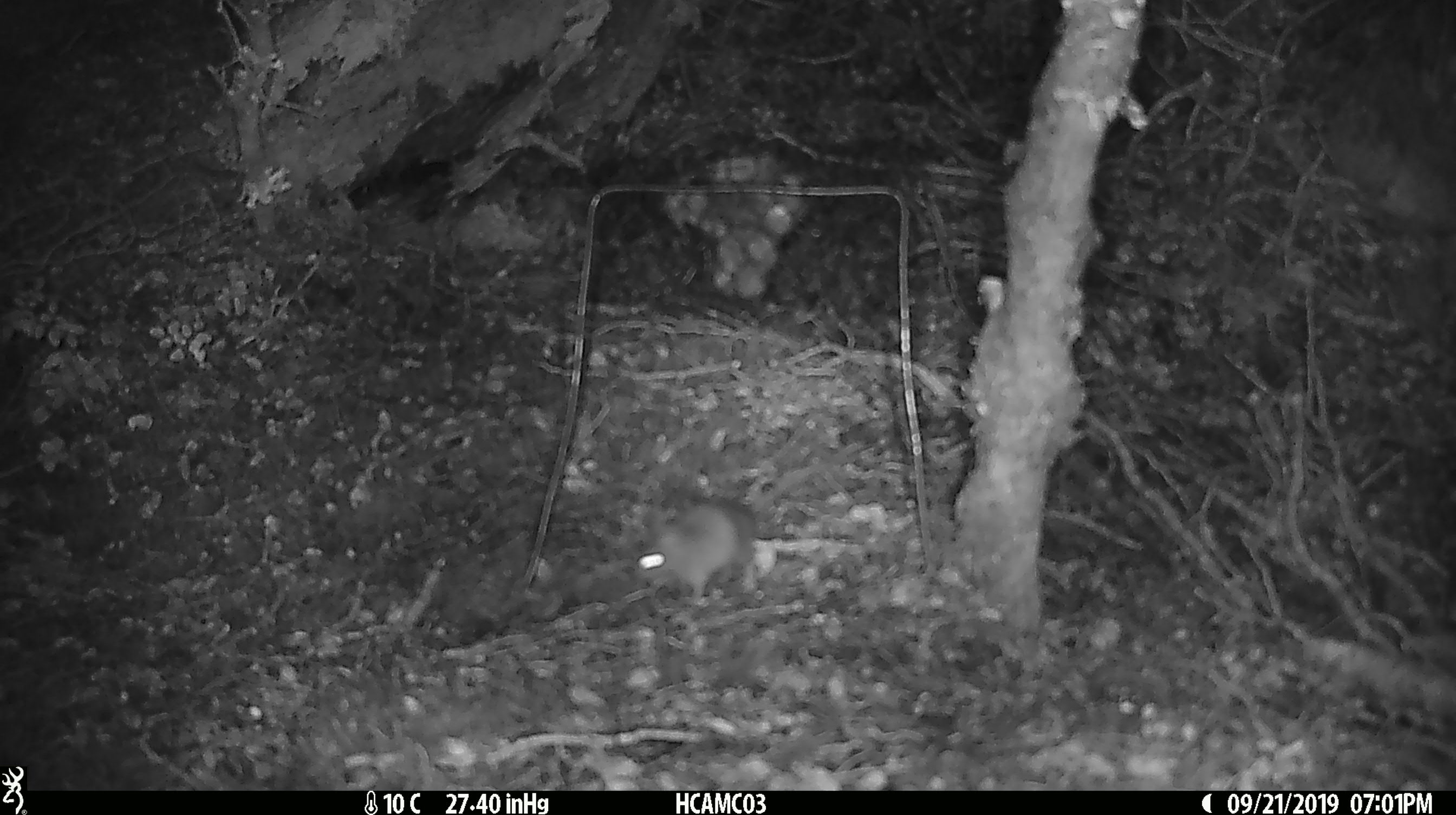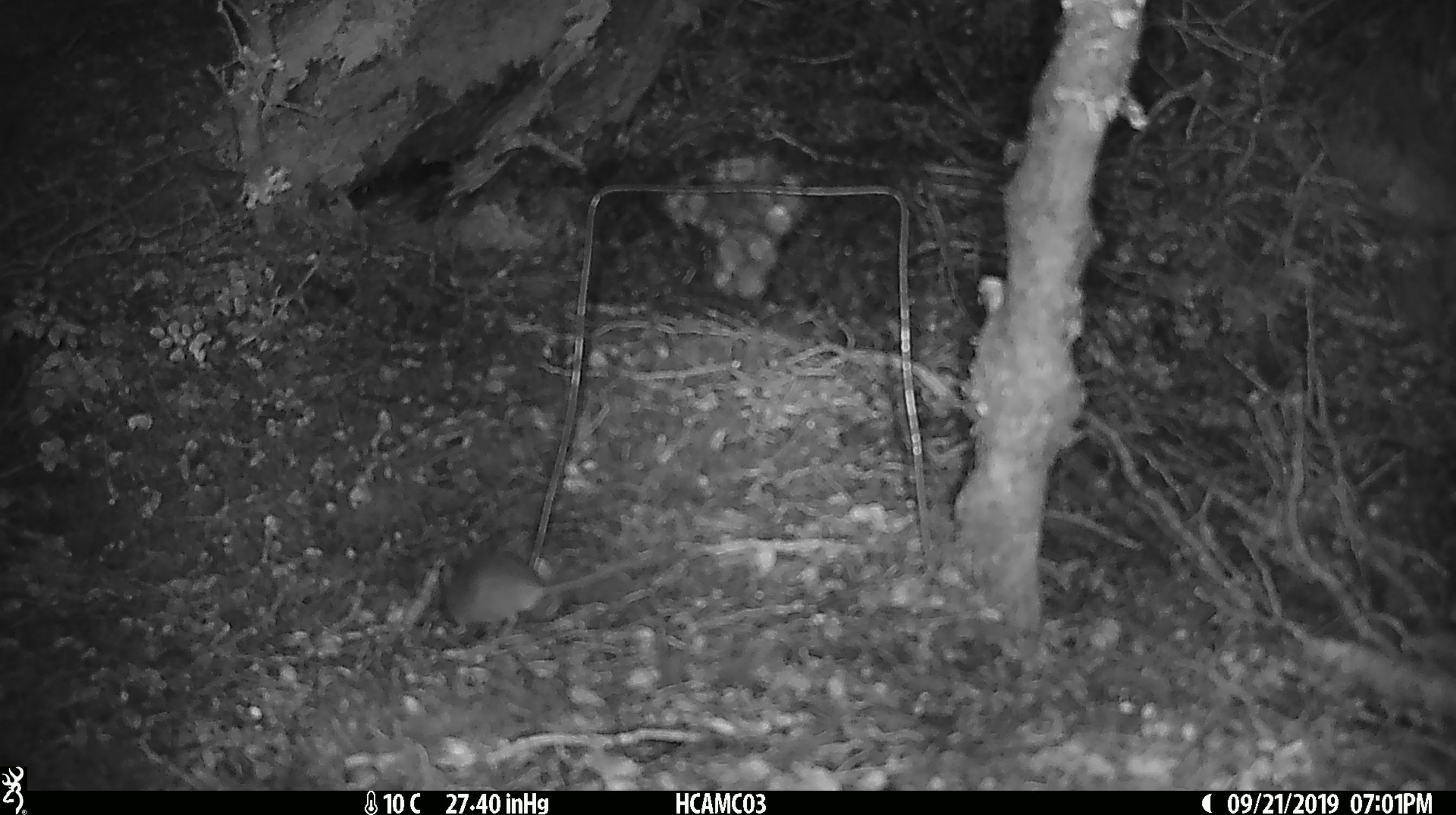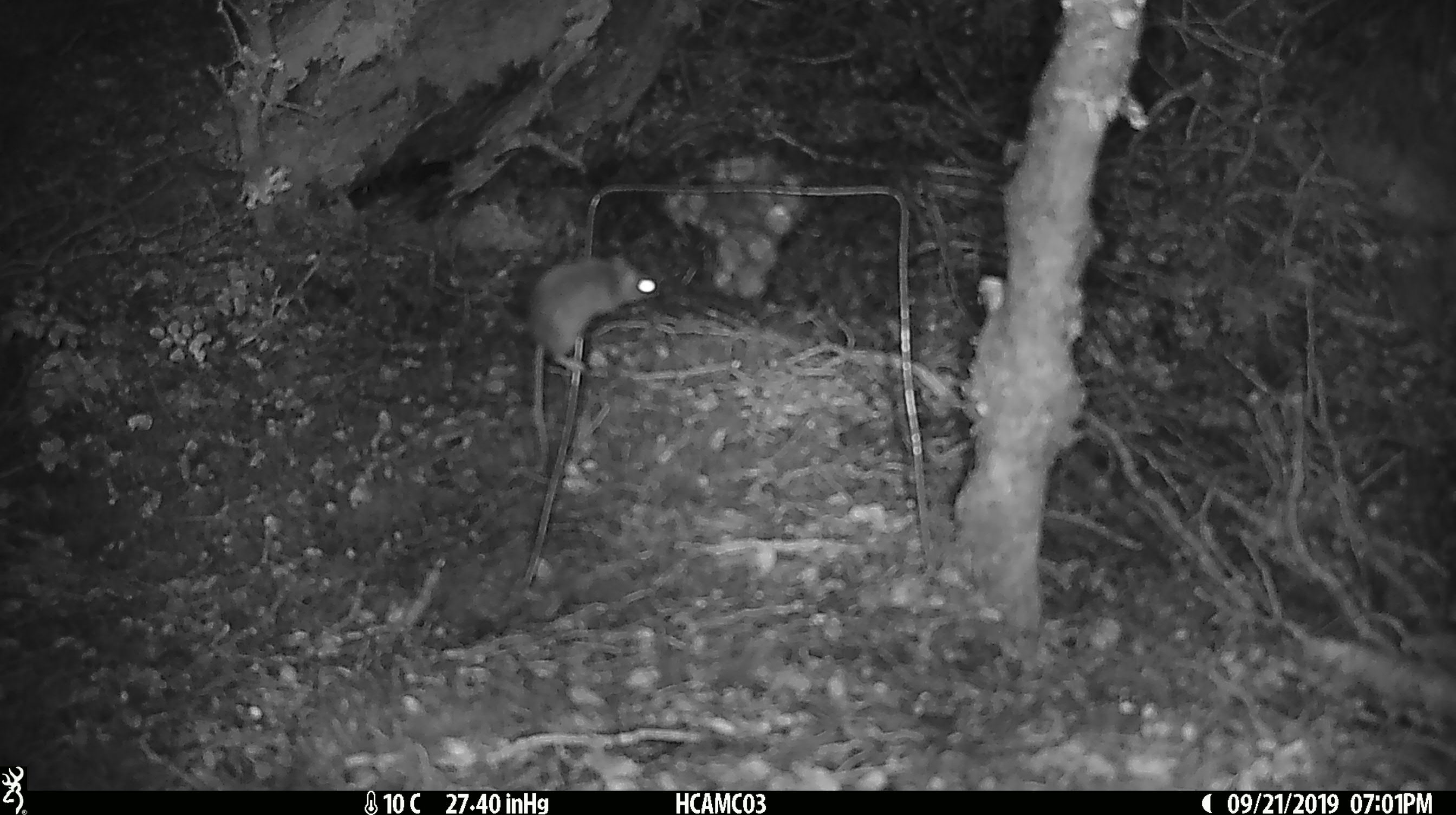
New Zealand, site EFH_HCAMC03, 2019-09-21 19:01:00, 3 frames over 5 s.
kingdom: Animalia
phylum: Chordata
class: Mammalia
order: Rodentia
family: Muridae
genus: Mus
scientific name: Mus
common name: mouse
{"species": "mouse (Mus)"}